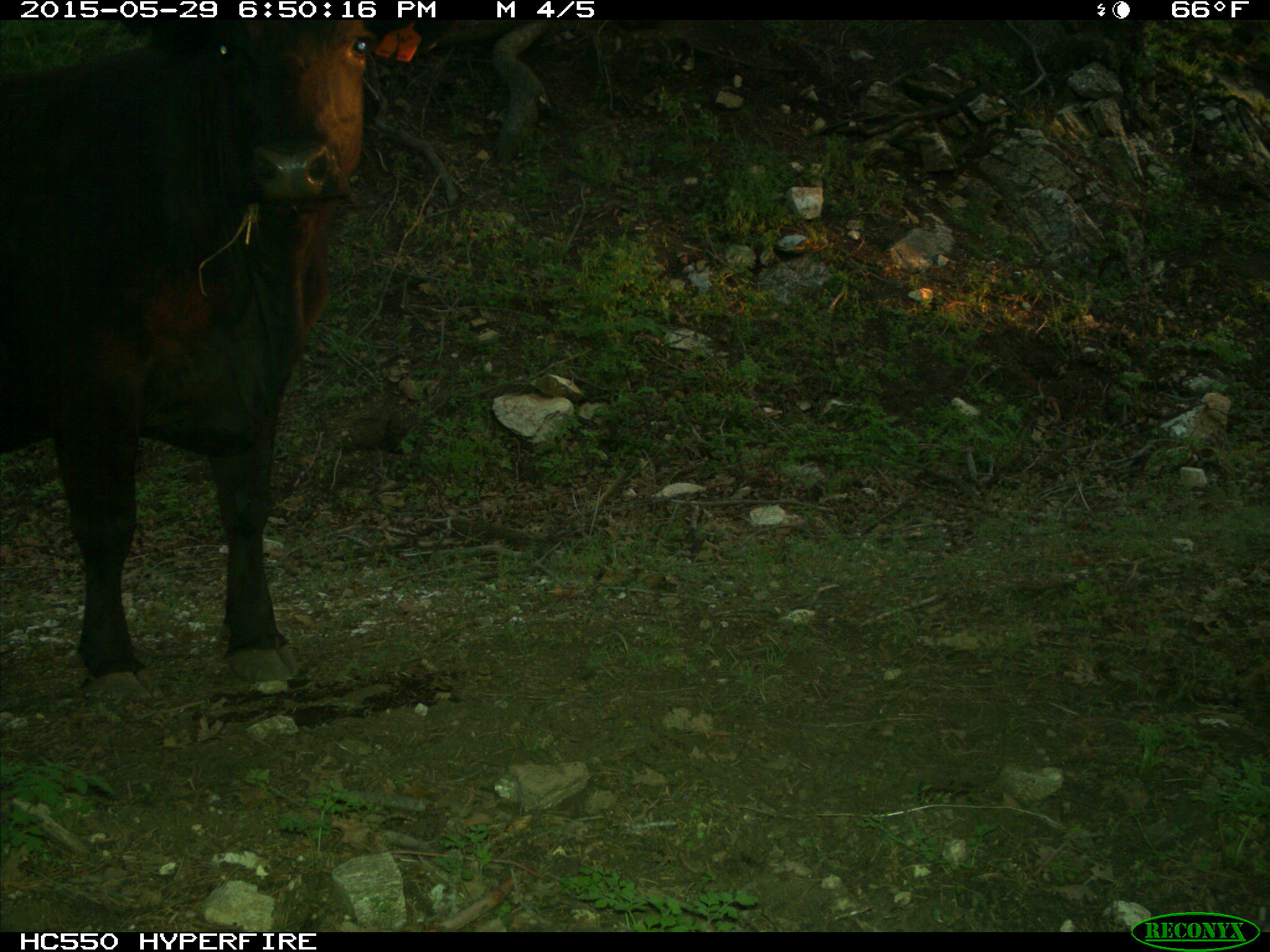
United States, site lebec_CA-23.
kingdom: Animalia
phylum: Chordata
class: Mammalia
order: Artiodactyla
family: Bovidae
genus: Bos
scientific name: Bos taurus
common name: domestic cow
Bos taurus (domestic cow).